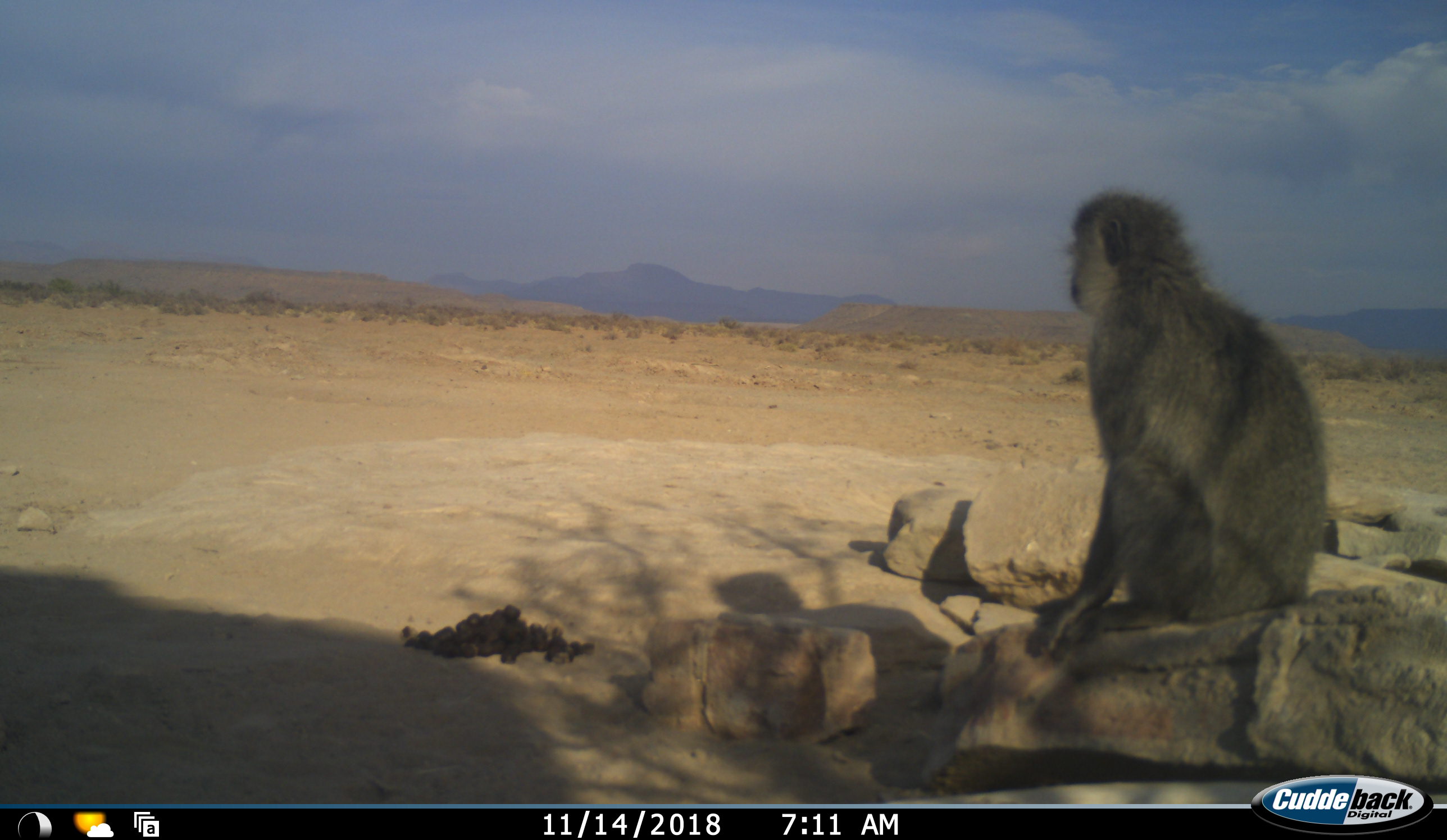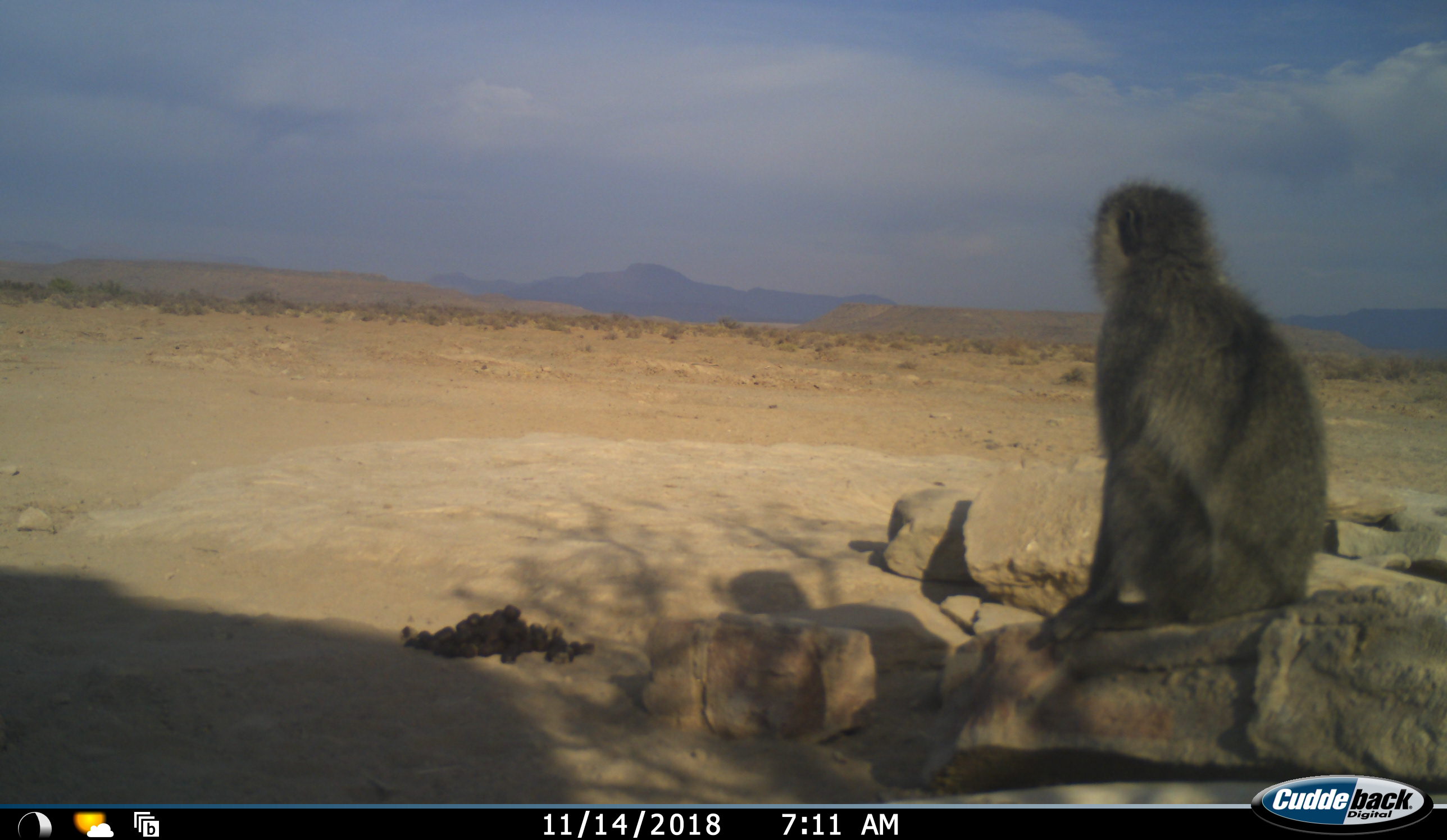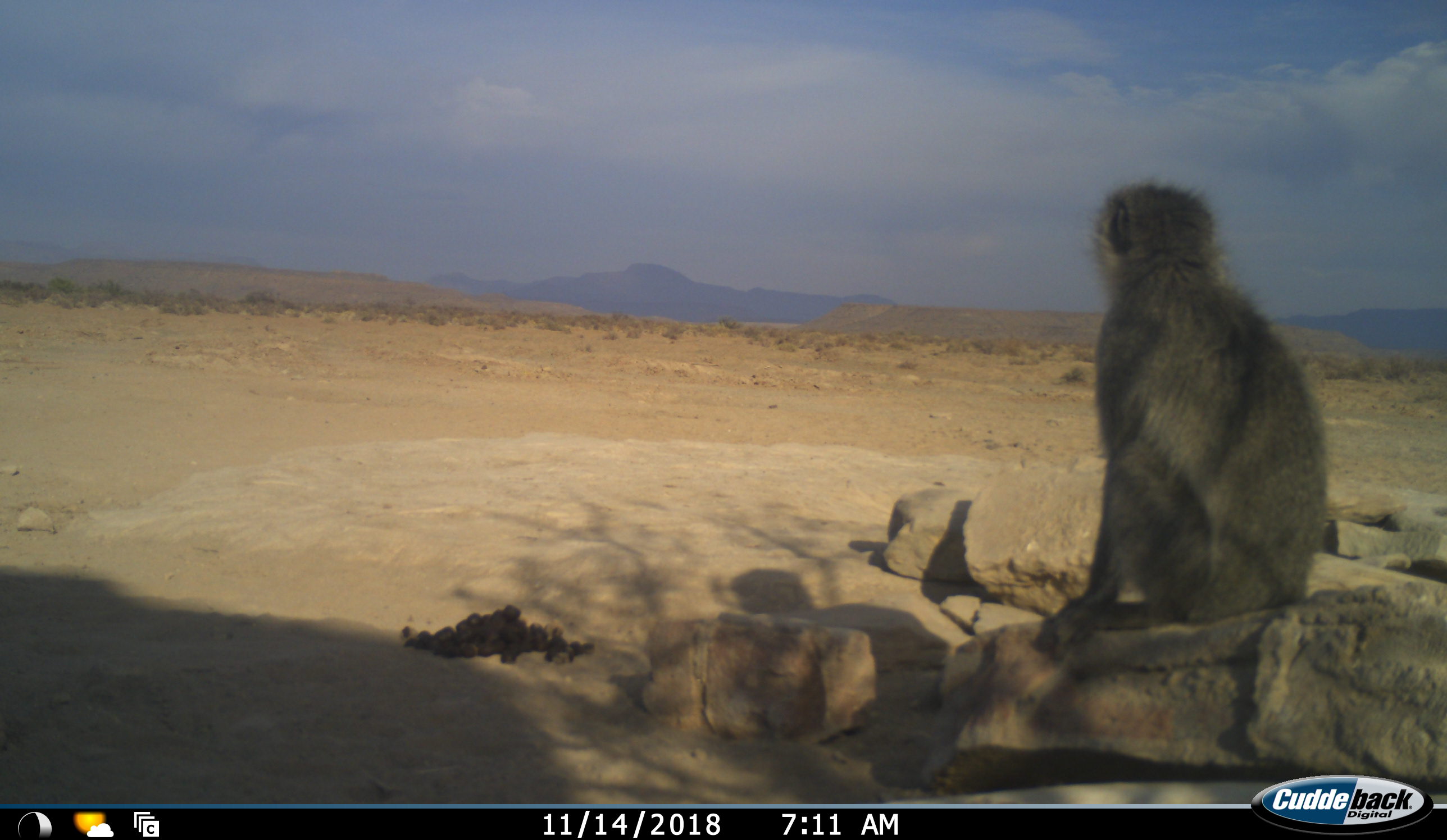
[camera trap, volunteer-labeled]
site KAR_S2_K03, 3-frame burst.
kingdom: Animalia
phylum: Chordata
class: Mammalia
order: Primates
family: Cercopithecidae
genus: Chlorocebus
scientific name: Chlorocebus pygerythrus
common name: vervet monkey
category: monkeyvervet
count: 1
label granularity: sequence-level